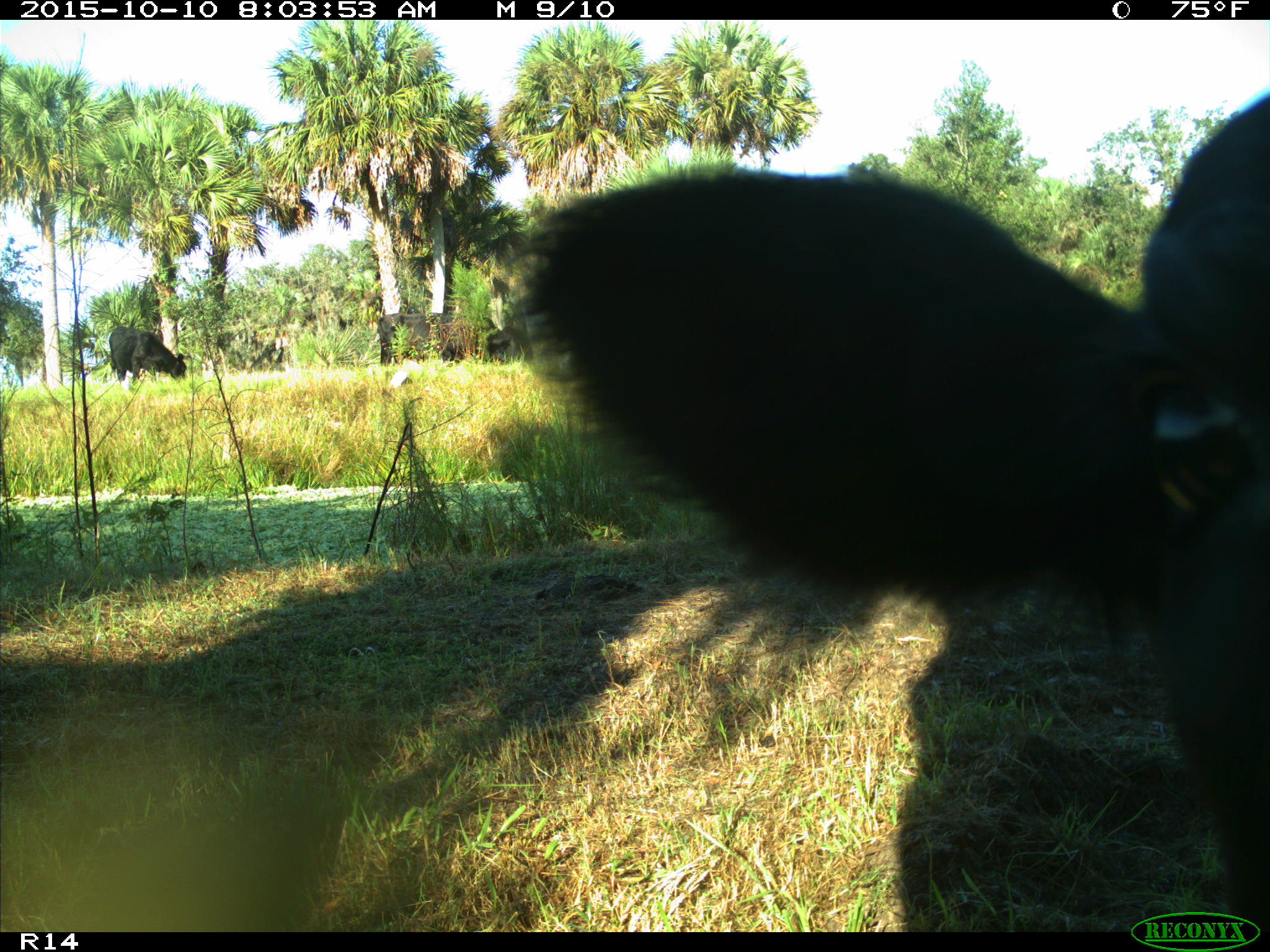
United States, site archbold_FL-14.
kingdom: Animalia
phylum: Chordata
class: Mammalia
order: Artiodactyla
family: Bovidae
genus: Bos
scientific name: Bos taurus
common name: domestic cow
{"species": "Bos taurus (domestic cow)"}